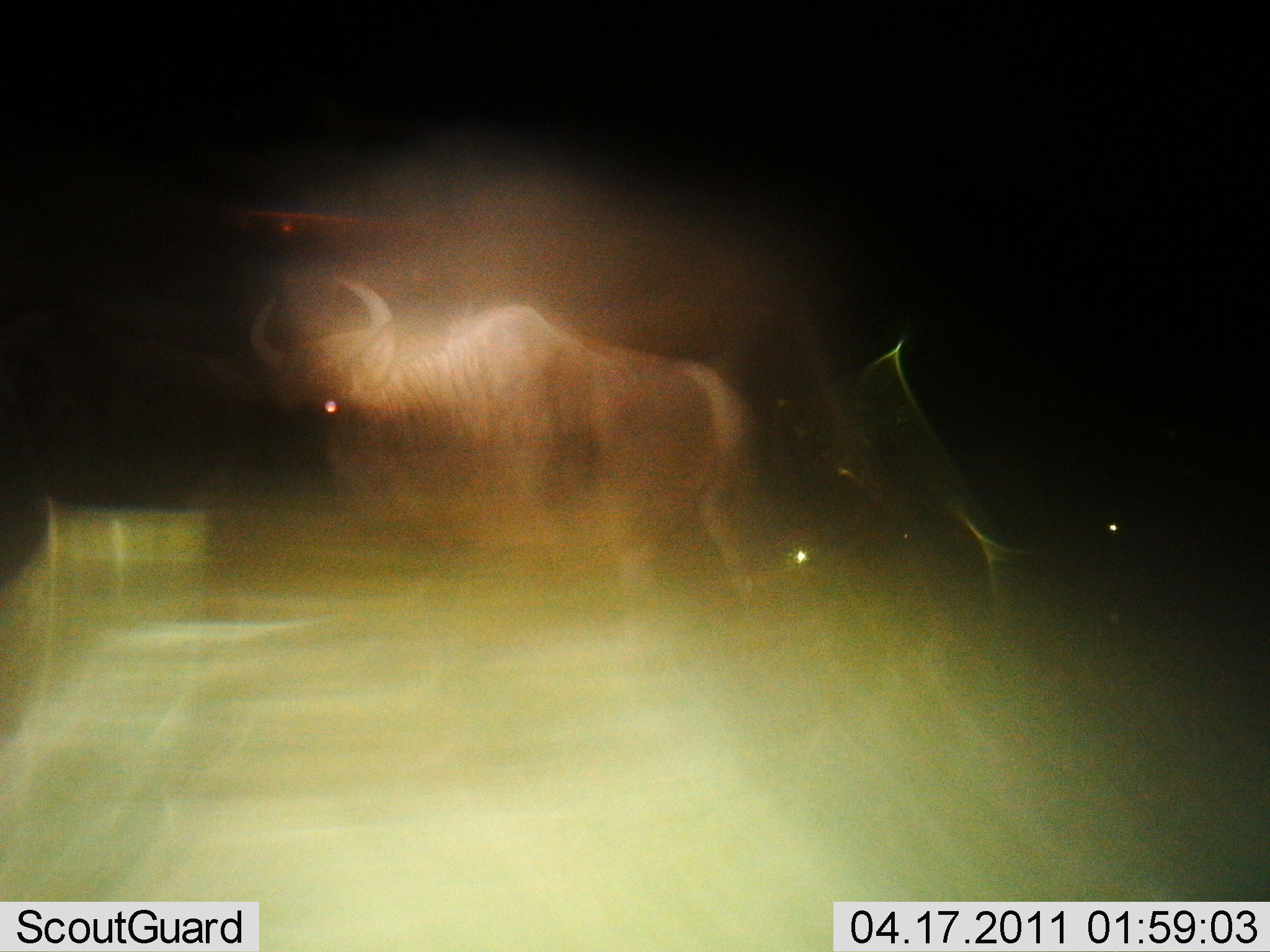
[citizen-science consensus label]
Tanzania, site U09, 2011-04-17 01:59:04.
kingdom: Animalia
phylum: Chordata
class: Mammalia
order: Artiodactyla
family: Bovidae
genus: Connochaetes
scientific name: Connochaetes taurinus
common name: blue wildebeest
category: wildebeest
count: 1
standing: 20%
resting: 0%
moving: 80%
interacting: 0%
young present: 0%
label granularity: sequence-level